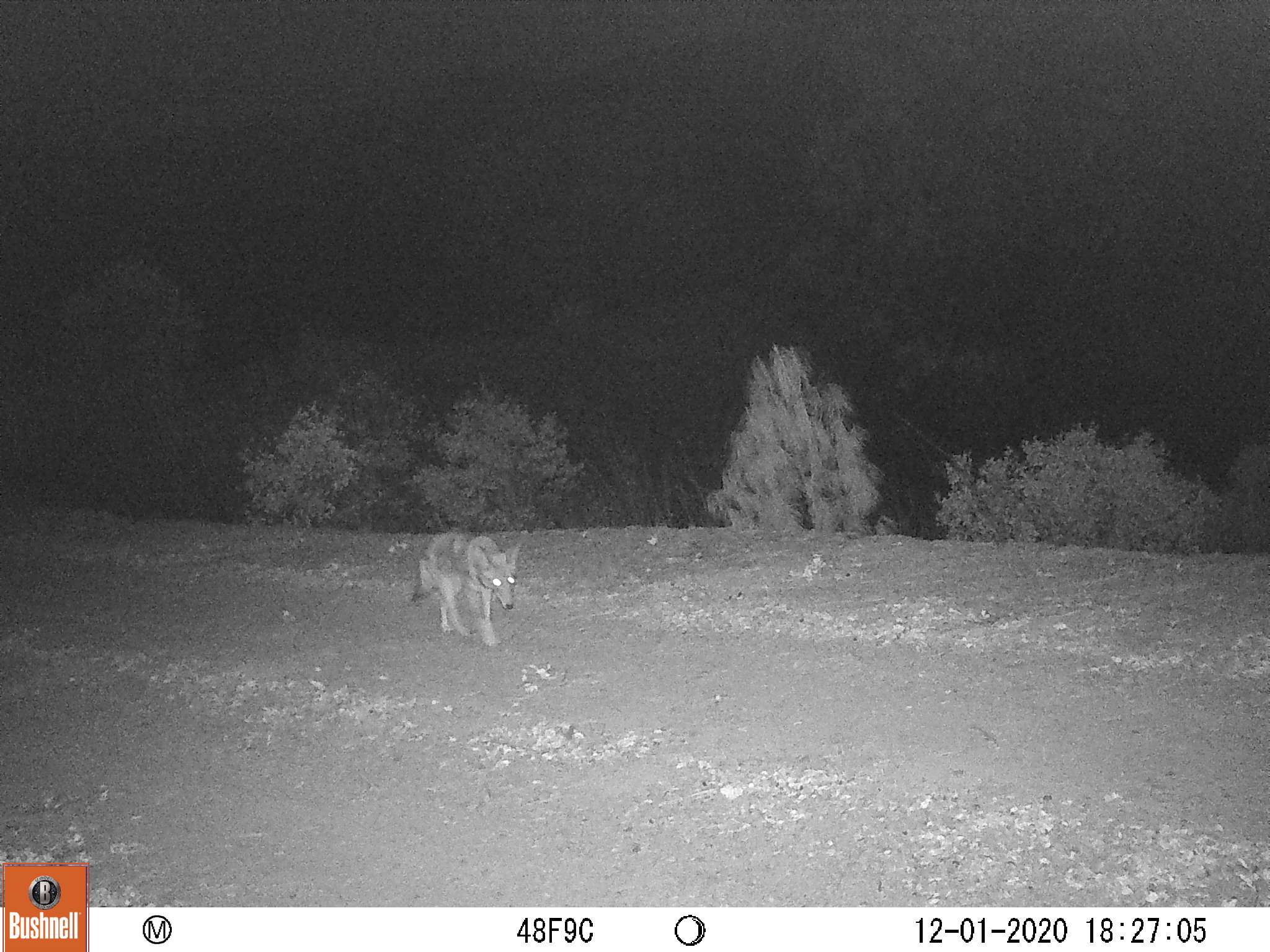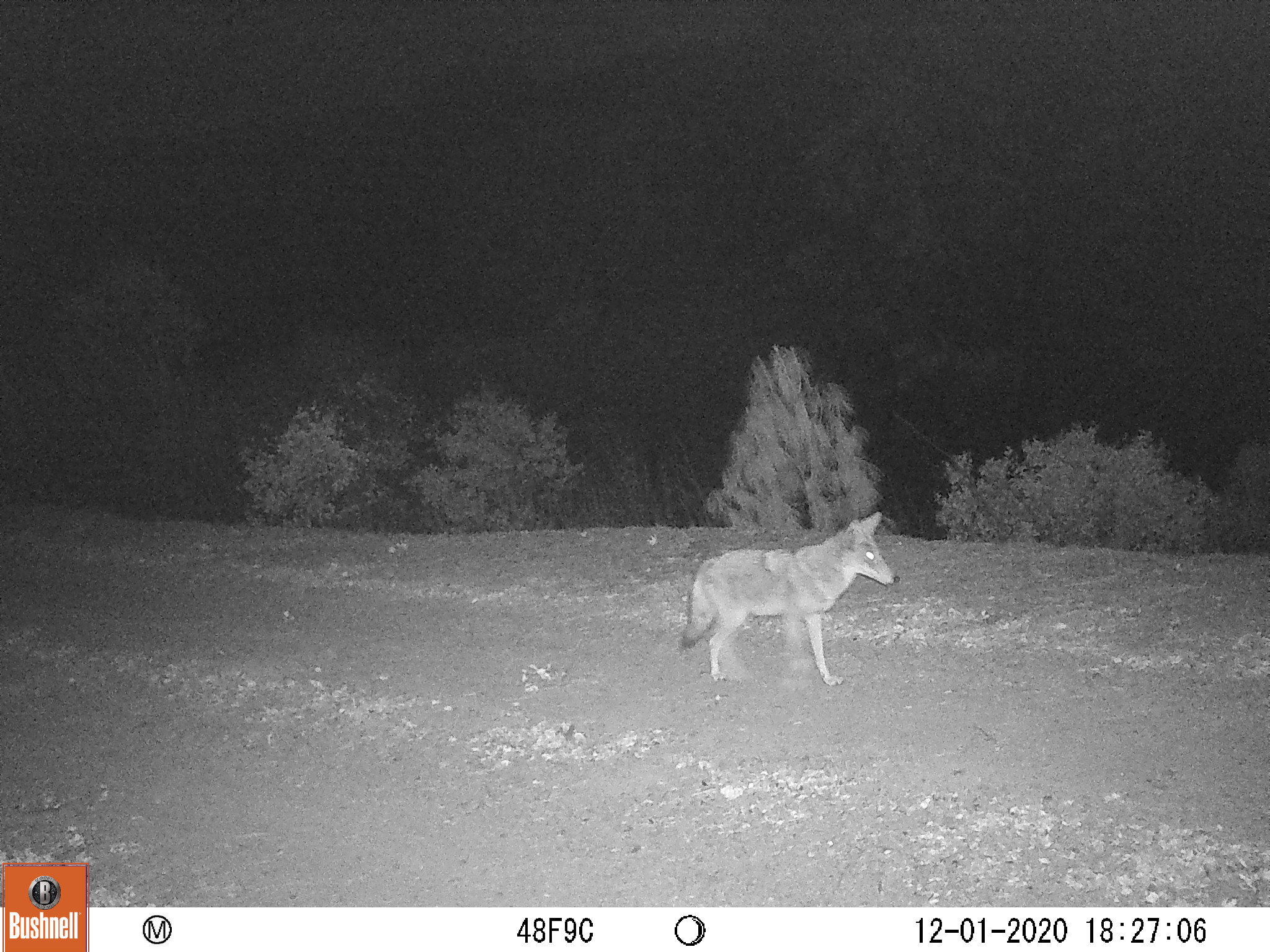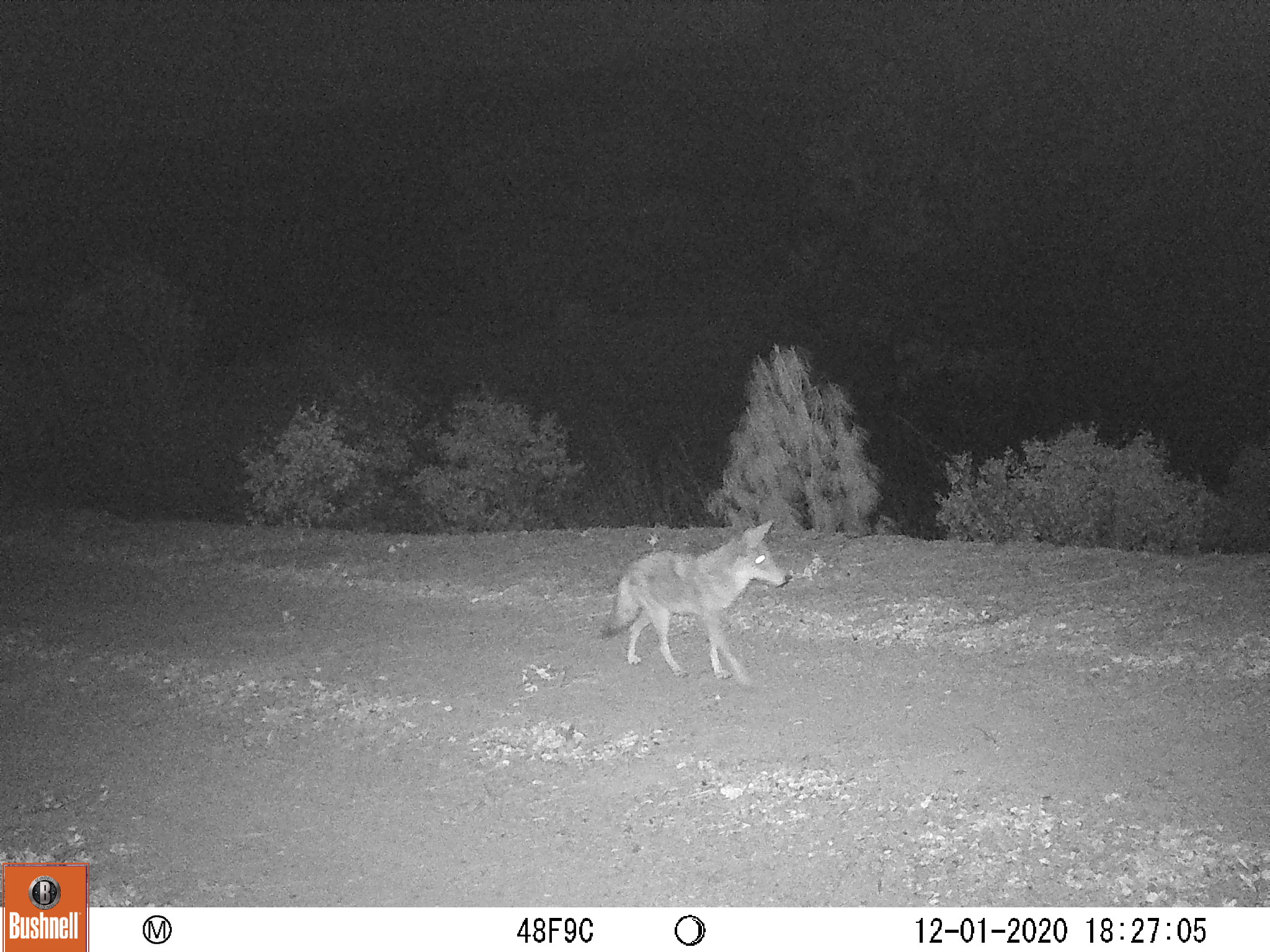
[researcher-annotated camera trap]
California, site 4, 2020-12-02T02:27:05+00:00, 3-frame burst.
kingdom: Animalia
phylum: Chordata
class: Mammalia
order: Carnivora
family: Canidae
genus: Canis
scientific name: Canis latrans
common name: coyote